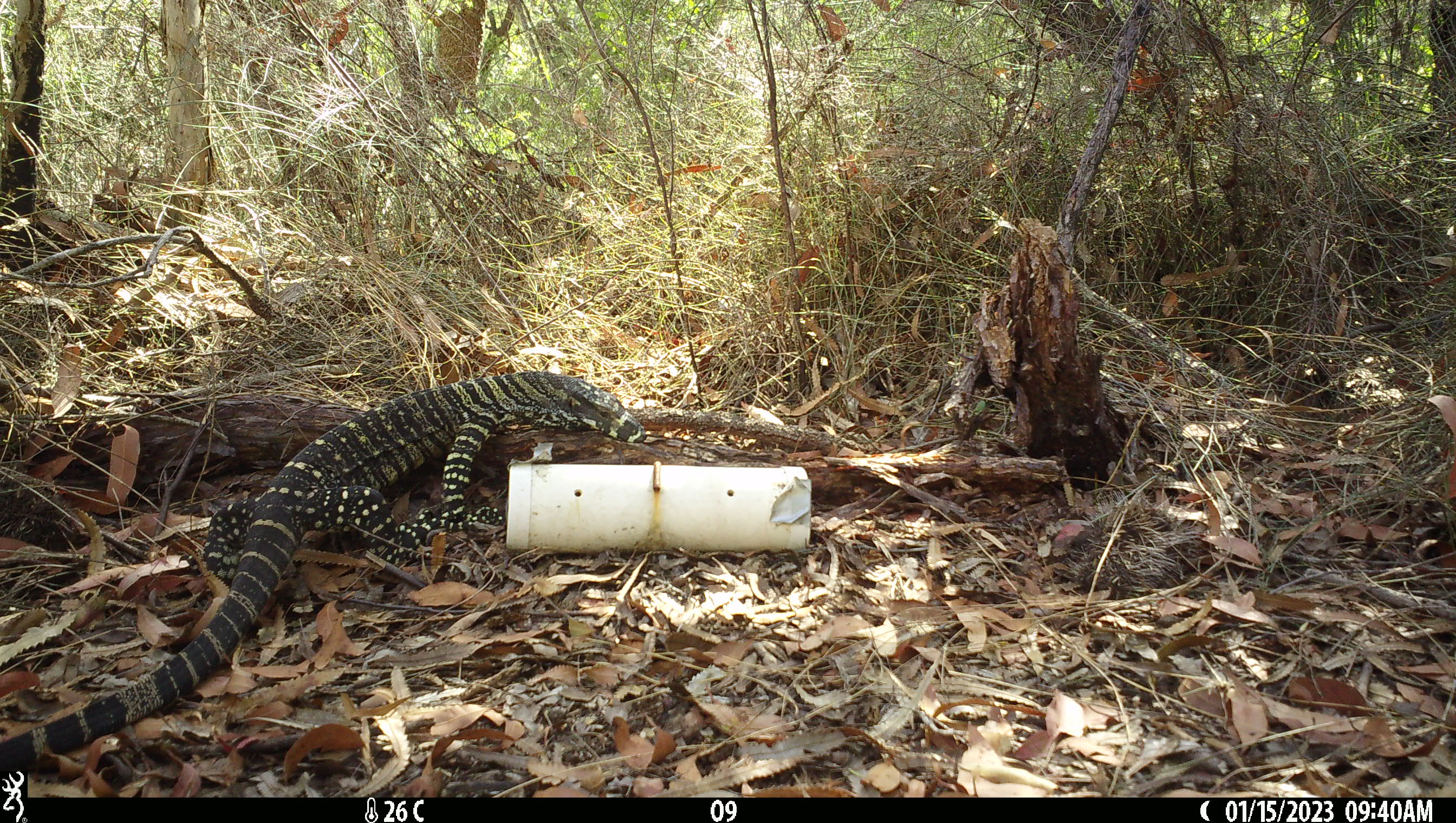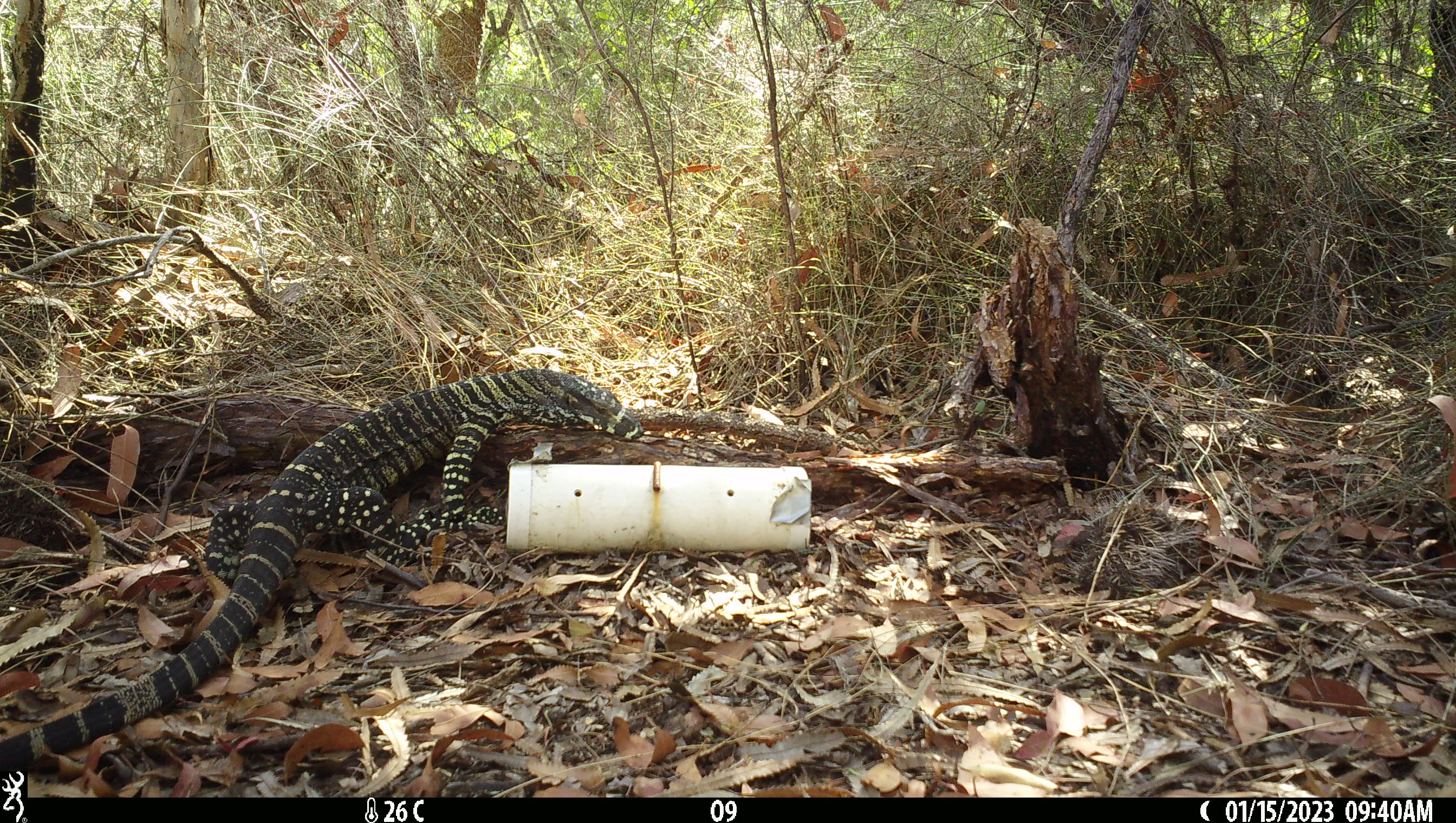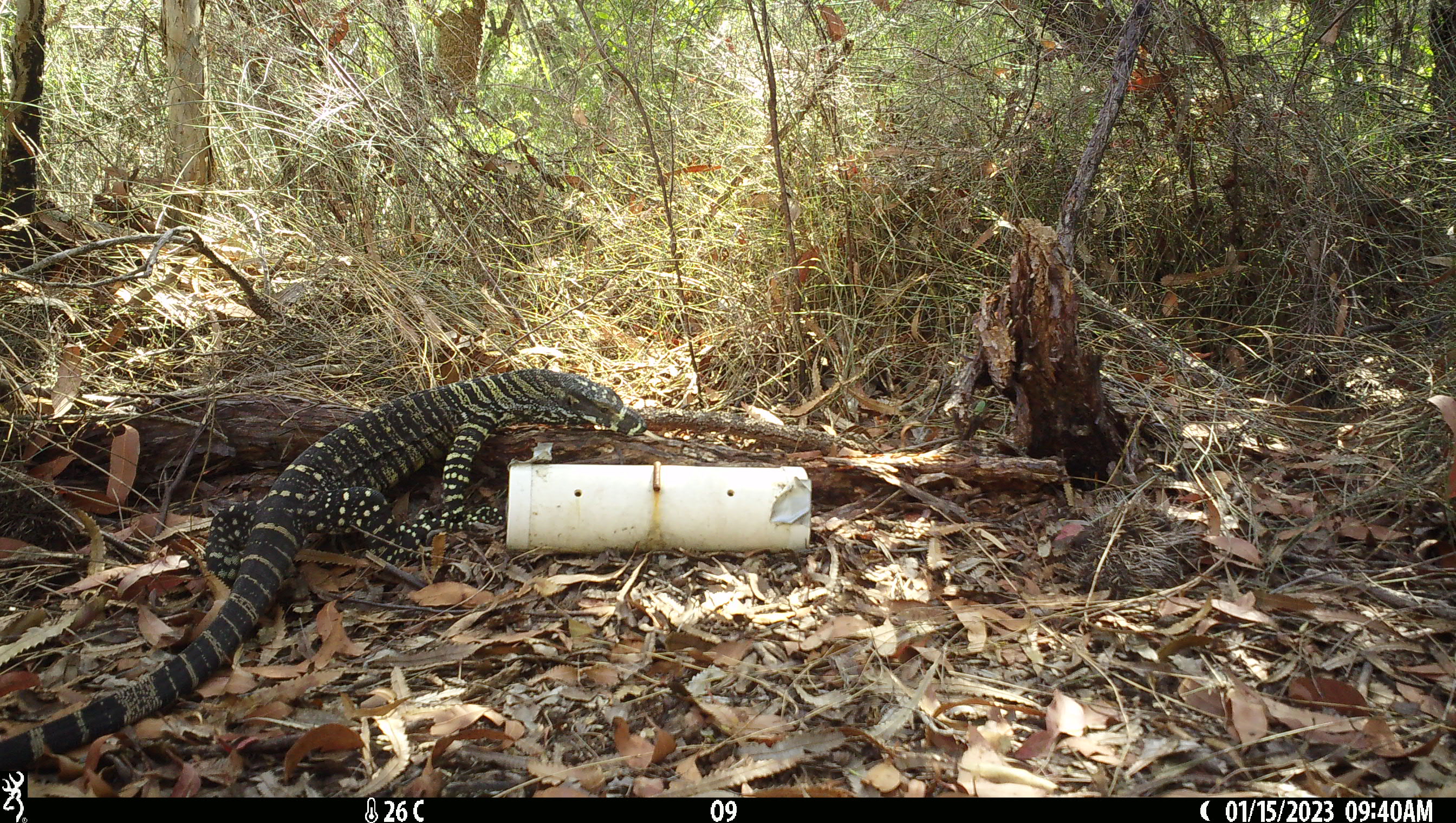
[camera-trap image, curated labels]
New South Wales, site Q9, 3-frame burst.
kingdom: Animalia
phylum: Chordata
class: Reptilia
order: Squamata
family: Varanidae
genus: Varanus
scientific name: Varanus varius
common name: lace monitor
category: goanna